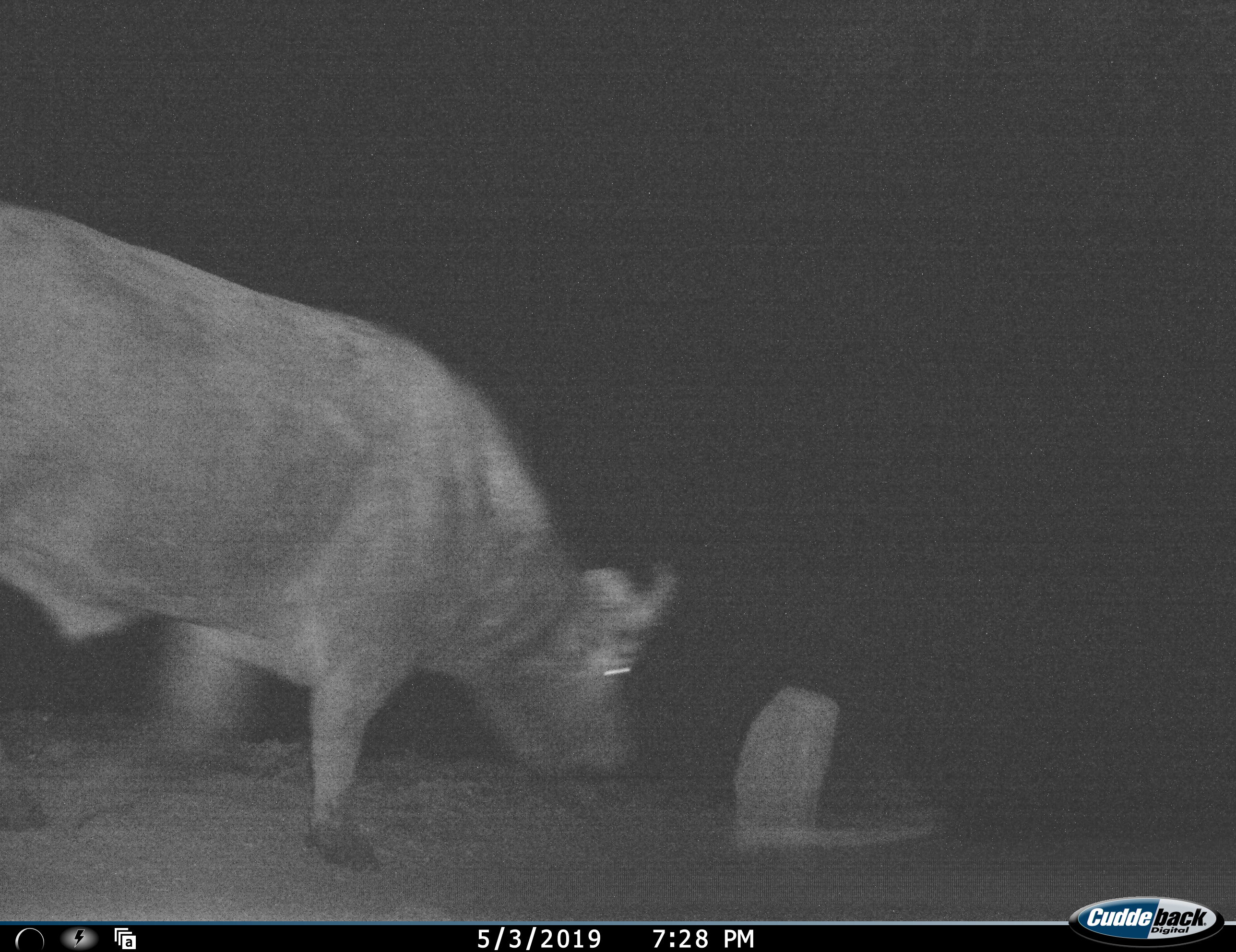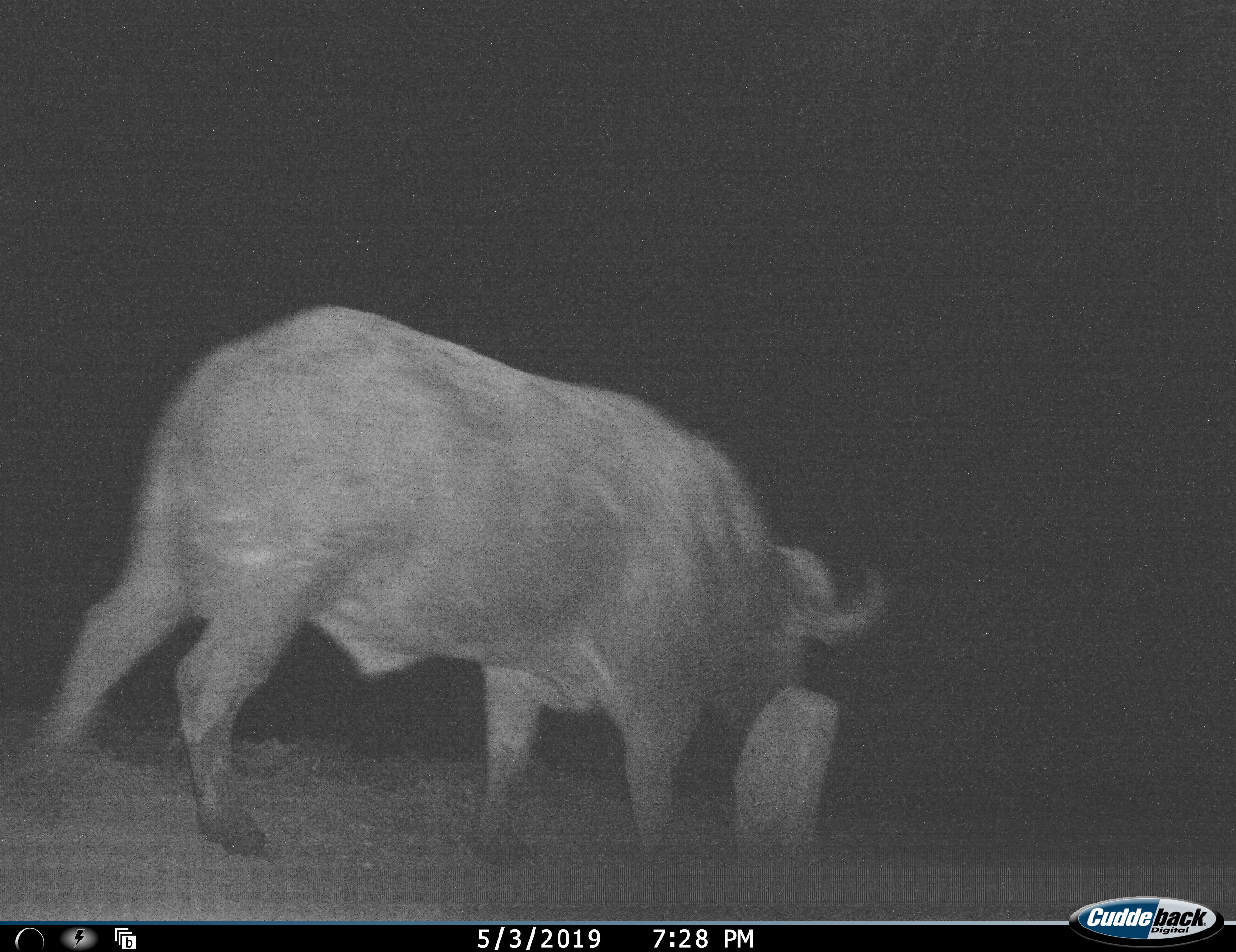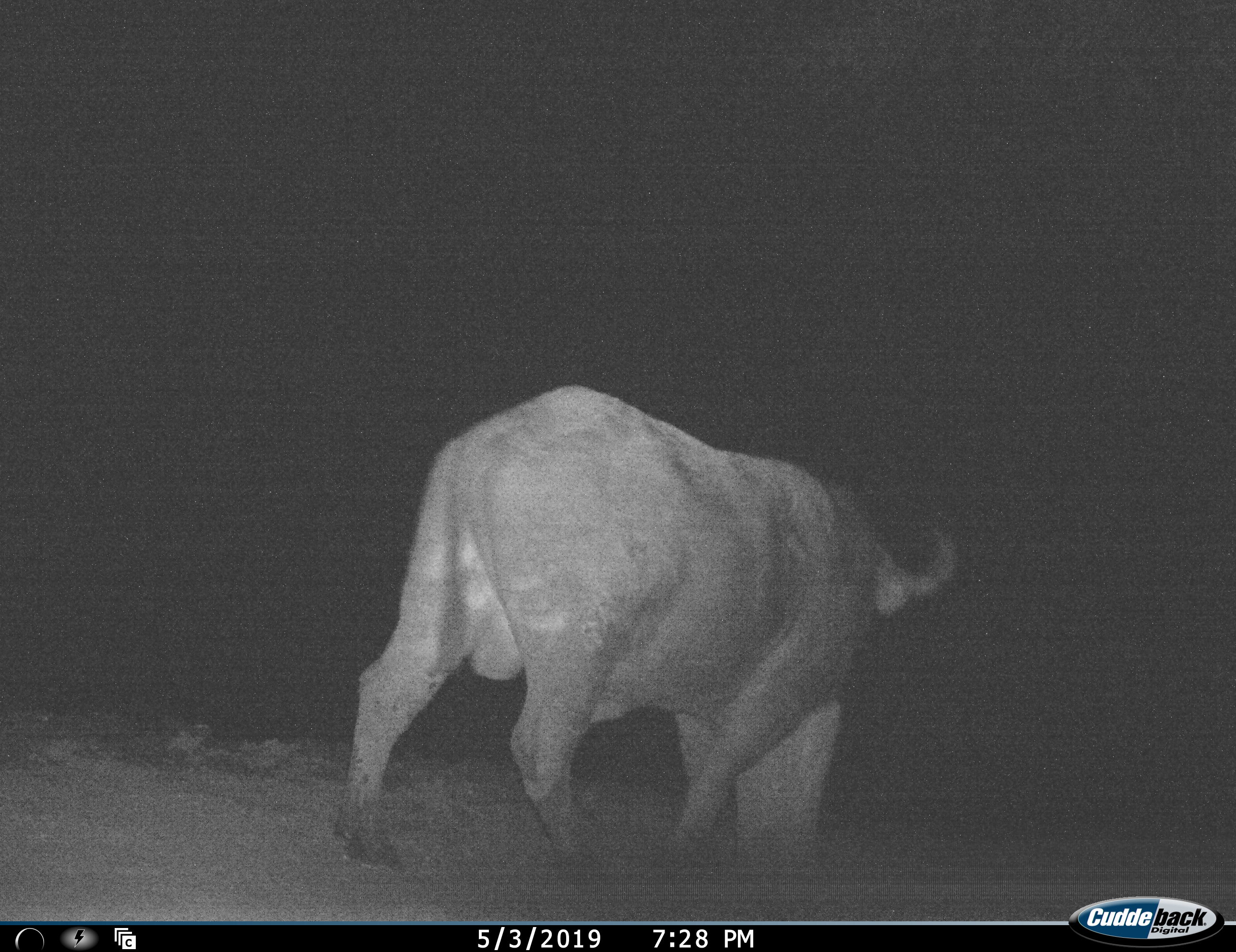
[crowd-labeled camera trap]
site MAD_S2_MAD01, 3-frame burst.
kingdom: Animalia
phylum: Chordata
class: Mammalia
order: Artiodactyla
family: Bovidae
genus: Syncerus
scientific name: Syncerus caffer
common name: african buffalo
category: buffalo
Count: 1.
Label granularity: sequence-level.